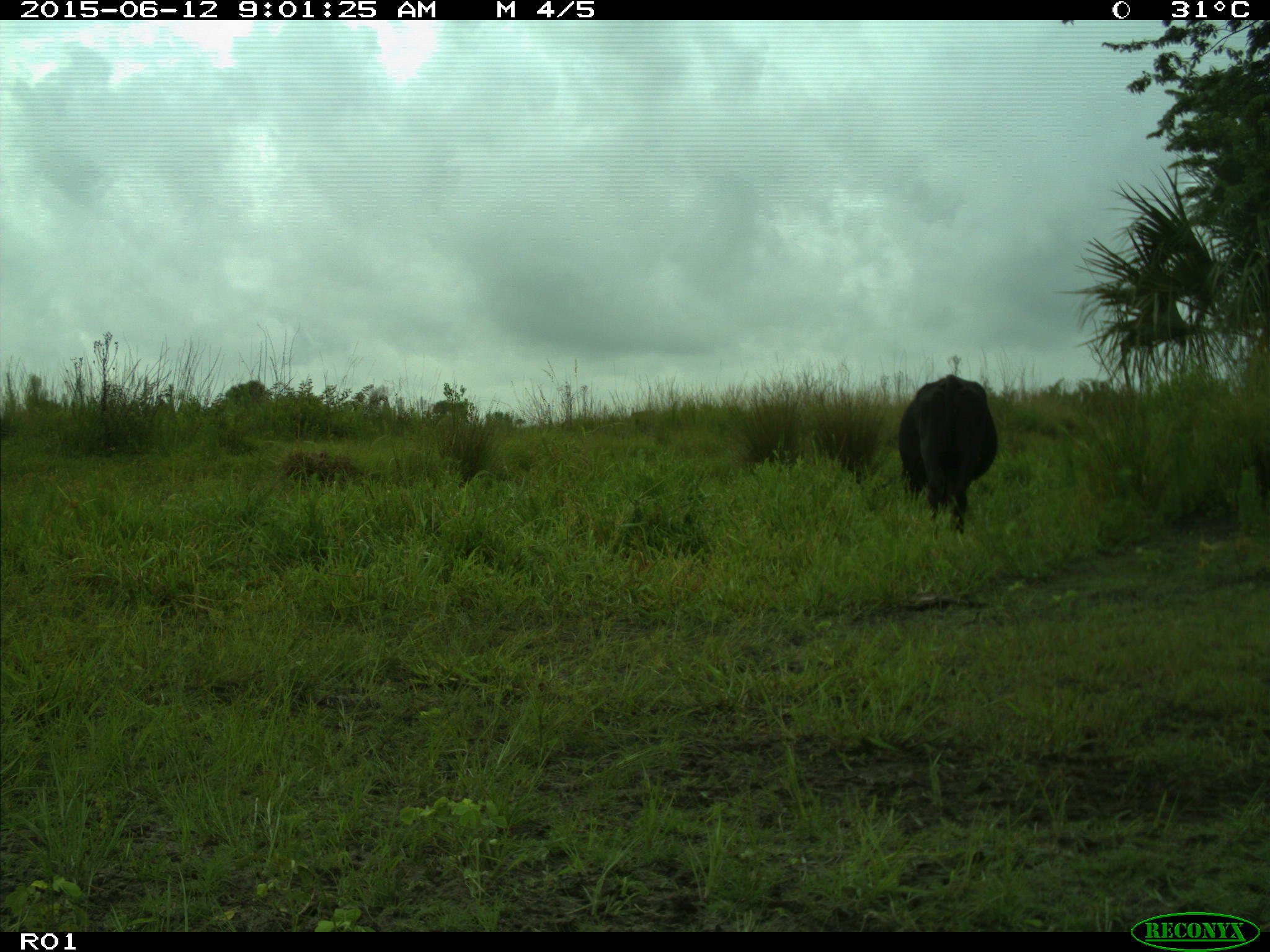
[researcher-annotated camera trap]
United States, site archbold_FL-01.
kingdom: Animalia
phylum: Chordata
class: Mammalia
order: Artiodactyla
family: Bovidae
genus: Bos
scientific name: Bos taurus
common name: domestic cow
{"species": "Bos taurus (domestic cow)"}